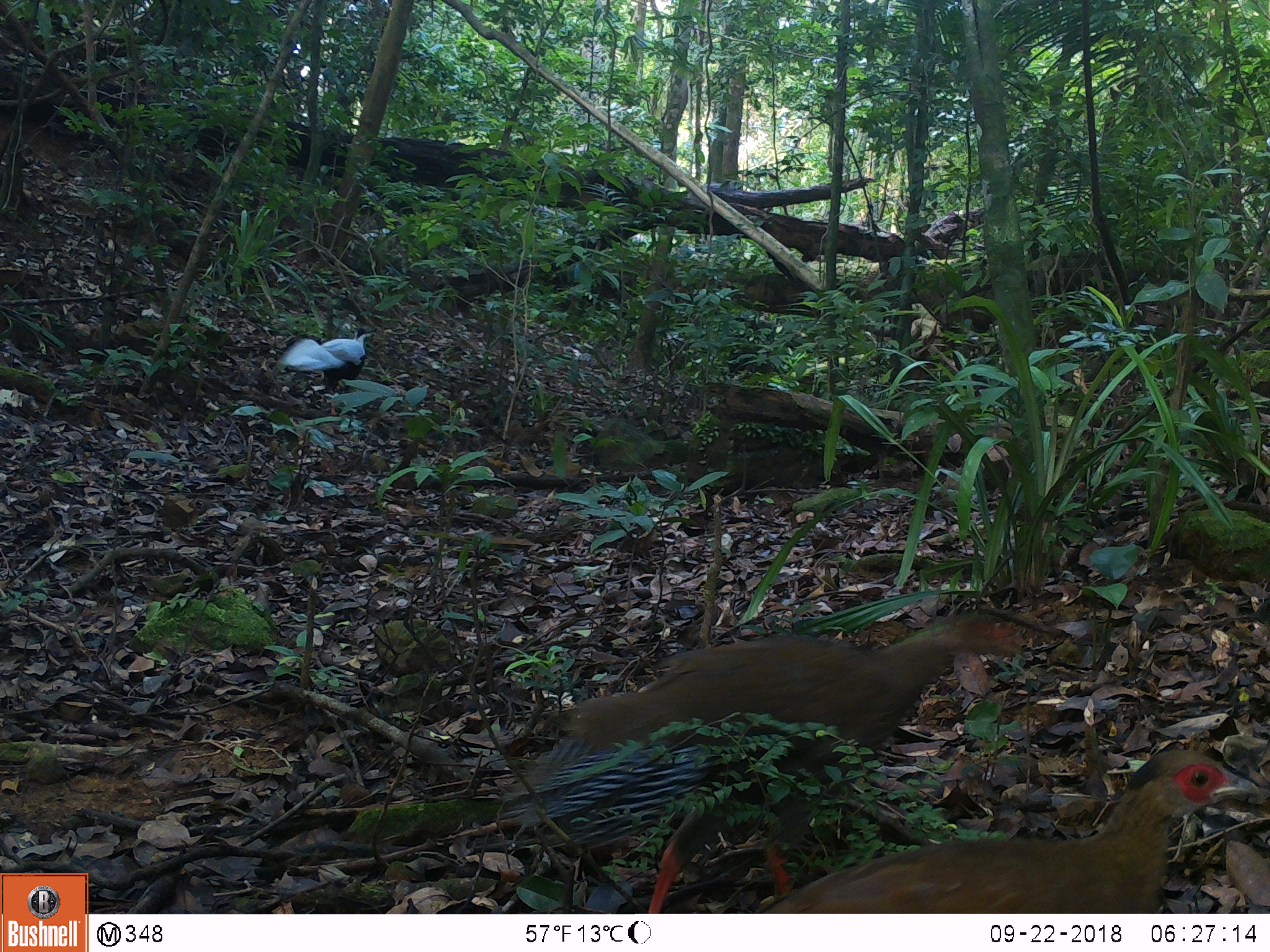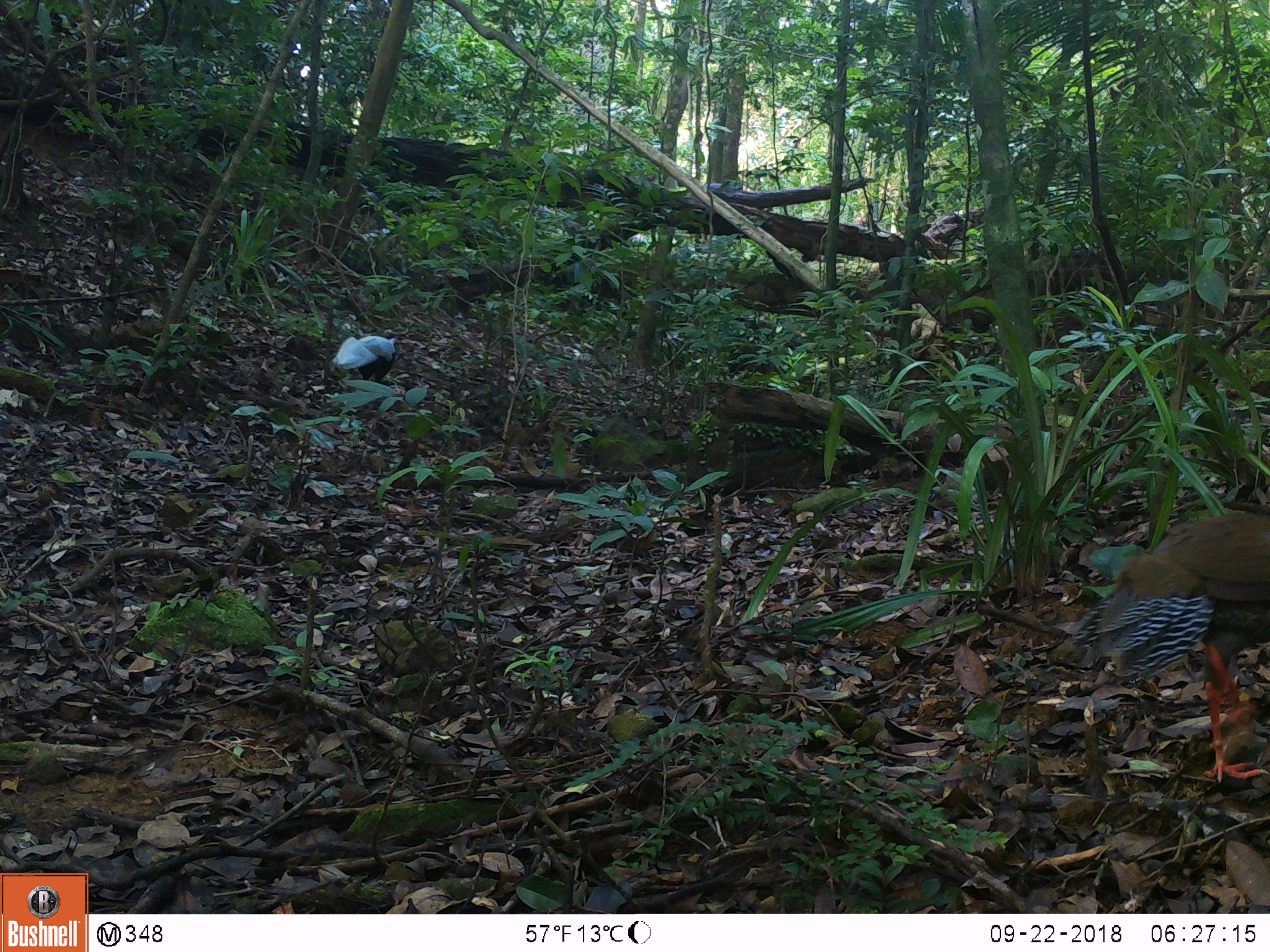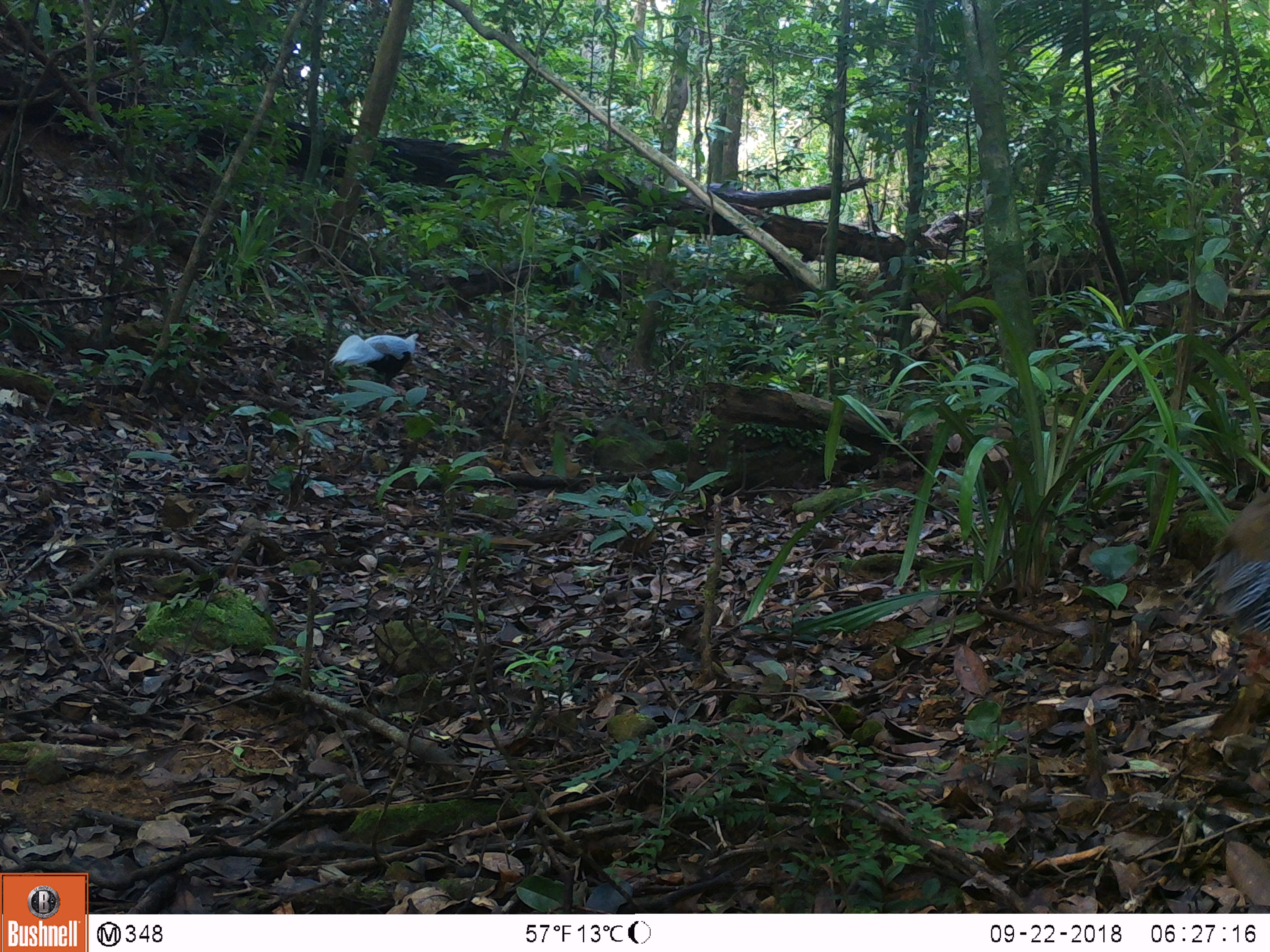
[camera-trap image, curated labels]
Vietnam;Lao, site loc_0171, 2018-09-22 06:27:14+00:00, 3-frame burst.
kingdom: Animalia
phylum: Chordata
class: Aves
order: Galliformes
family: Phasianidae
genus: Lophura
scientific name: Lophura nycthemera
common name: silver pheasant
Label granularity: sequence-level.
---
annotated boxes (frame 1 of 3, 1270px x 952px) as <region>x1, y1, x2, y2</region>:
silver pheasant: <region>500, 604, 1033, 914</region>; <region>747, 739, 1257, 914</region>; <region>276, 326, 377, 417</region>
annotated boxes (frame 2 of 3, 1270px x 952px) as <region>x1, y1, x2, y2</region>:
silver pheasant: <region>1086, 509, 1270, 779</region>; <region>331, 335, 402, 383</region>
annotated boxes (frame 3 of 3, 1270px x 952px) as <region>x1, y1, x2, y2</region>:
silver pheasant: <region>1205, 474, 1270, 747</region>; <region>327, 329, 424, 386</region>